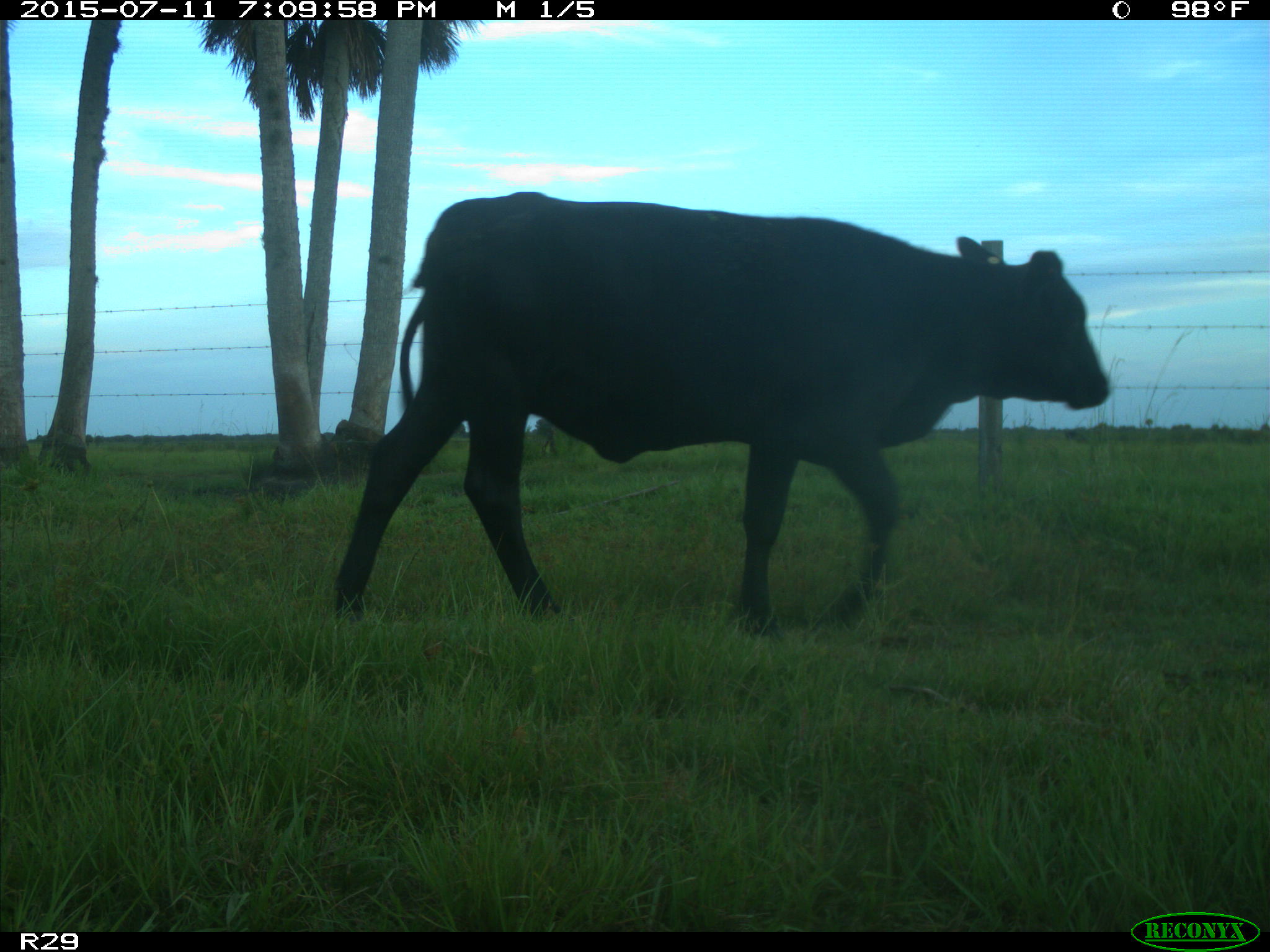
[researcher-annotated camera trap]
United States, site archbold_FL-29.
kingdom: Animalia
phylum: Chordata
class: Mammalia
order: Artiodactyla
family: Bovidae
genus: Bos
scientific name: Bos taurus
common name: domestic cow